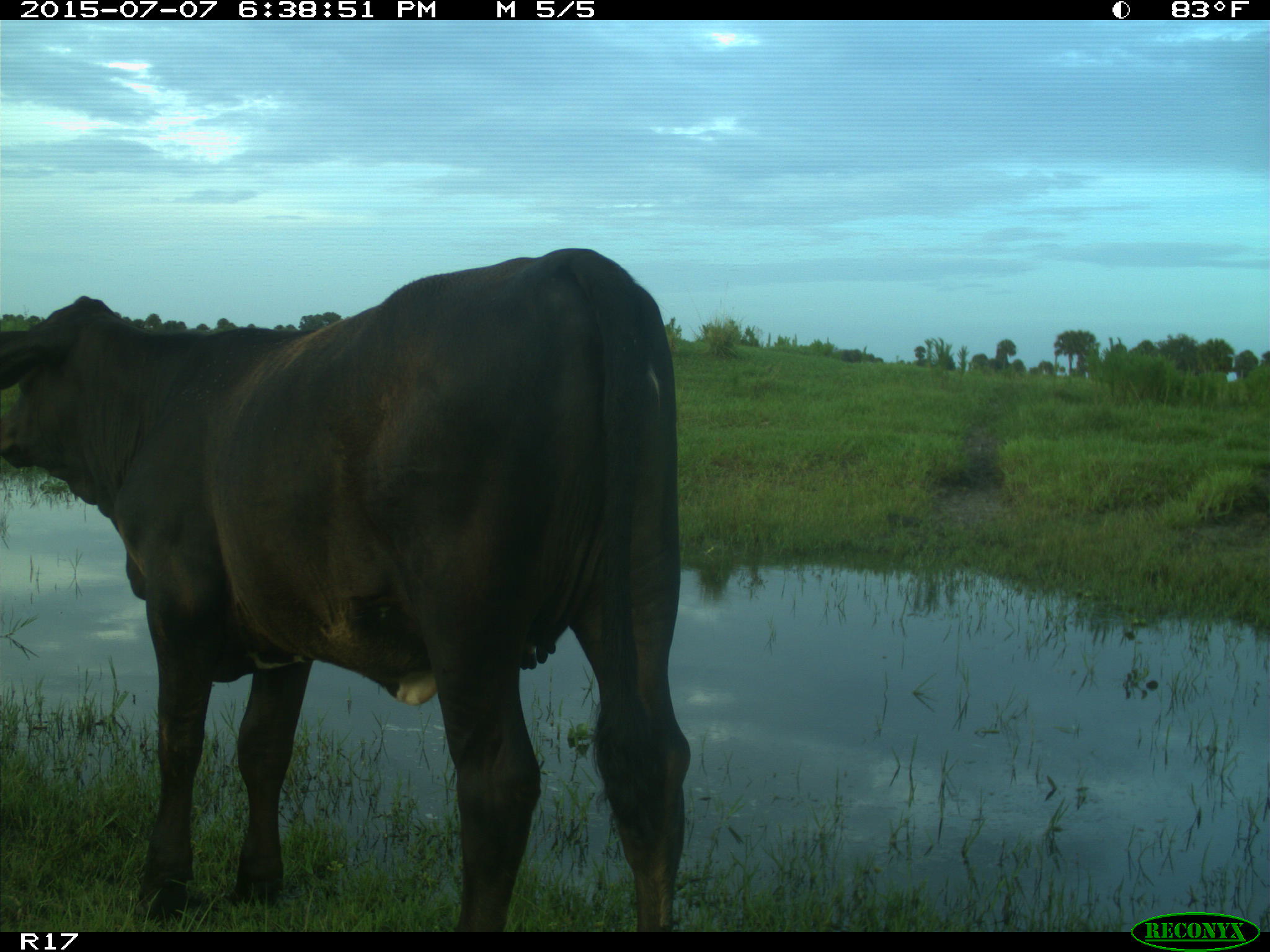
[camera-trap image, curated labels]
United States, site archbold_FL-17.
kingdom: Animalia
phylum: Chordata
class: Mammalia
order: Artiodactyla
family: Bovidae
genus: Bos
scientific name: Bos taurus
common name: domestic cow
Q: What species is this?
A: Bos taurus (domestic cow).